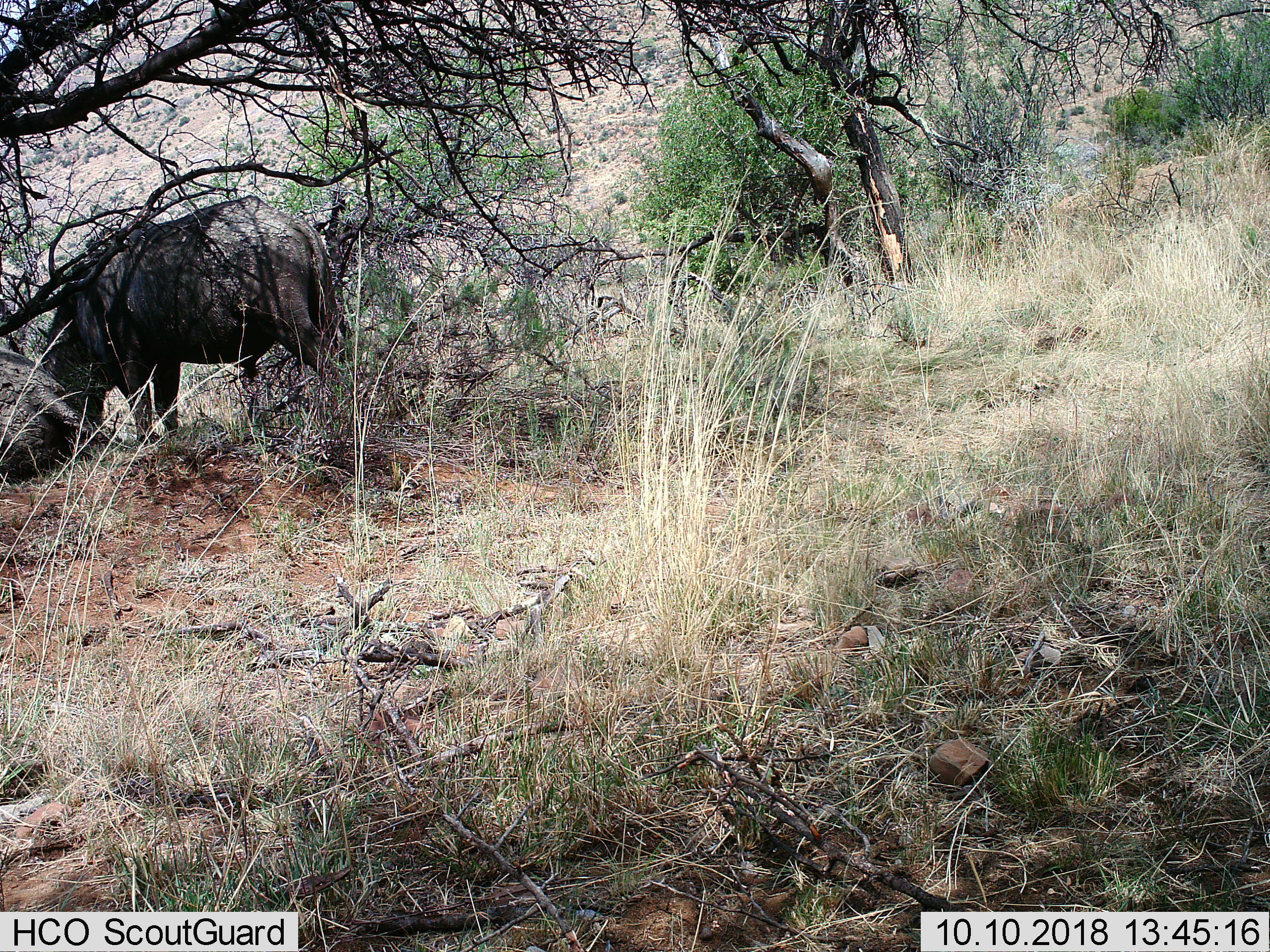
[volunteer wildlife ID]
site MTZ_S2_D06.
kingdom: Animalia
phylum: Chordata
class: Mammalia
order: Artiodactyla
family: Bovidae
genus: Syncerus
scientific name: Syncerus caffer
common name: african buffalo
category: buffalo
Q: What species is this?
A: Buffalo (african buffalo) (Syncerus caffer).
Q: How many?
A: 1.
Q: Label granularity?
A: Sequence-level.